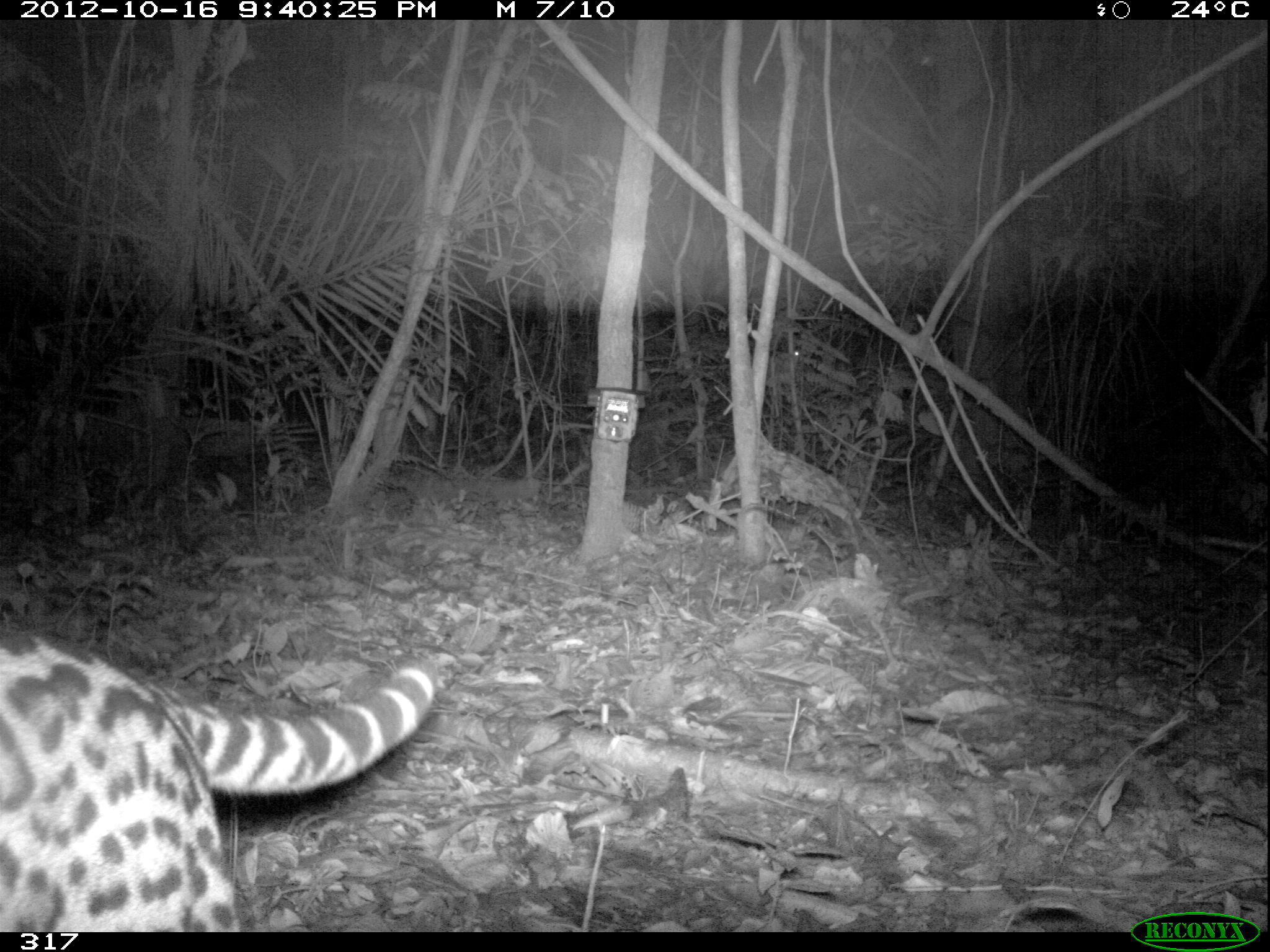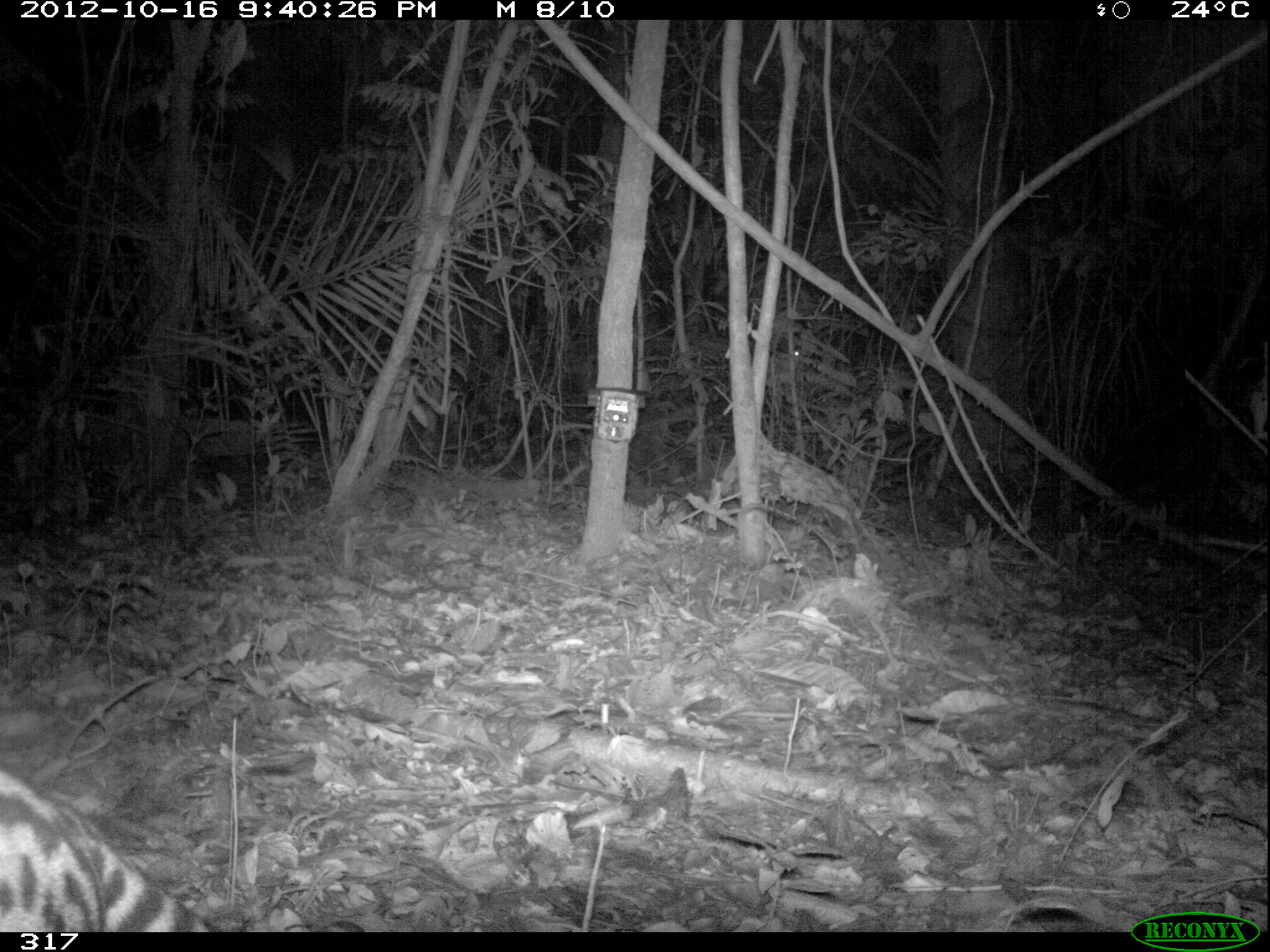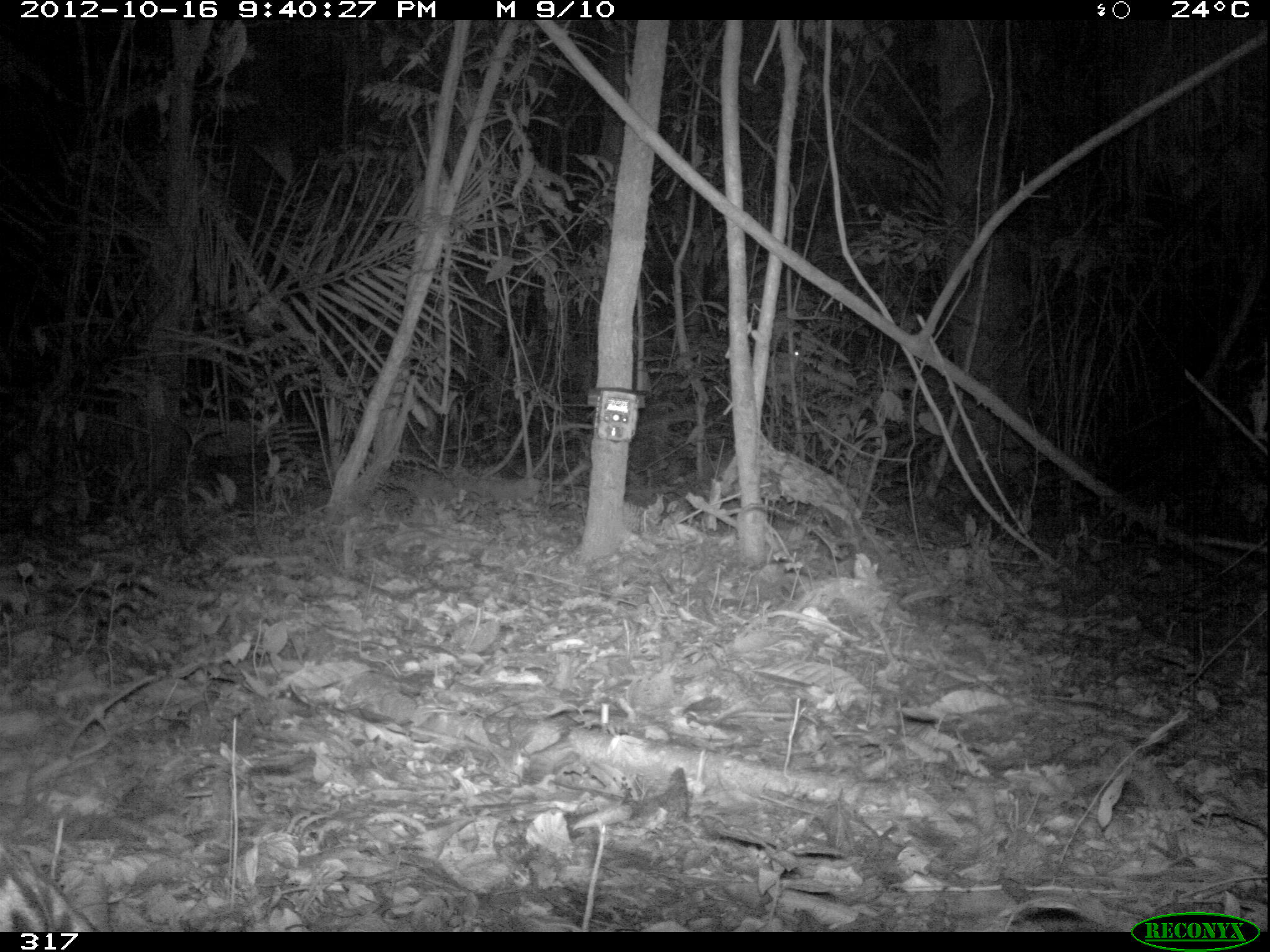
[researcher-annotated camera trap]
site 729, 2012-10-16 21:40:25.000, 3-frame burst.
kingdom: Animalia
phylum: Chordata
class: Mammalia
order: Carnivora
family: Felidae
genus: Leopardus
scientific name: Leopardus pardalis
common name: ocelot